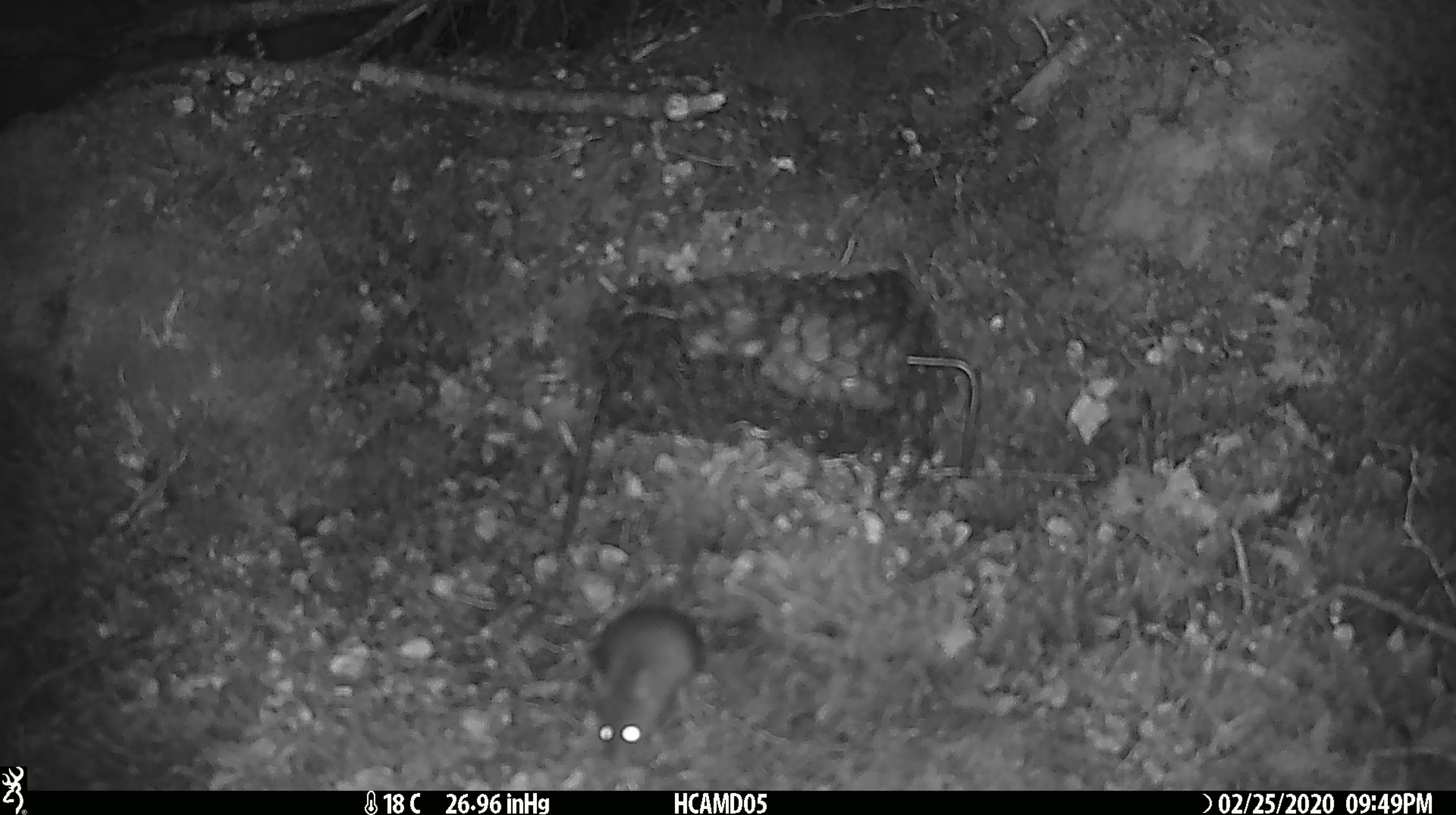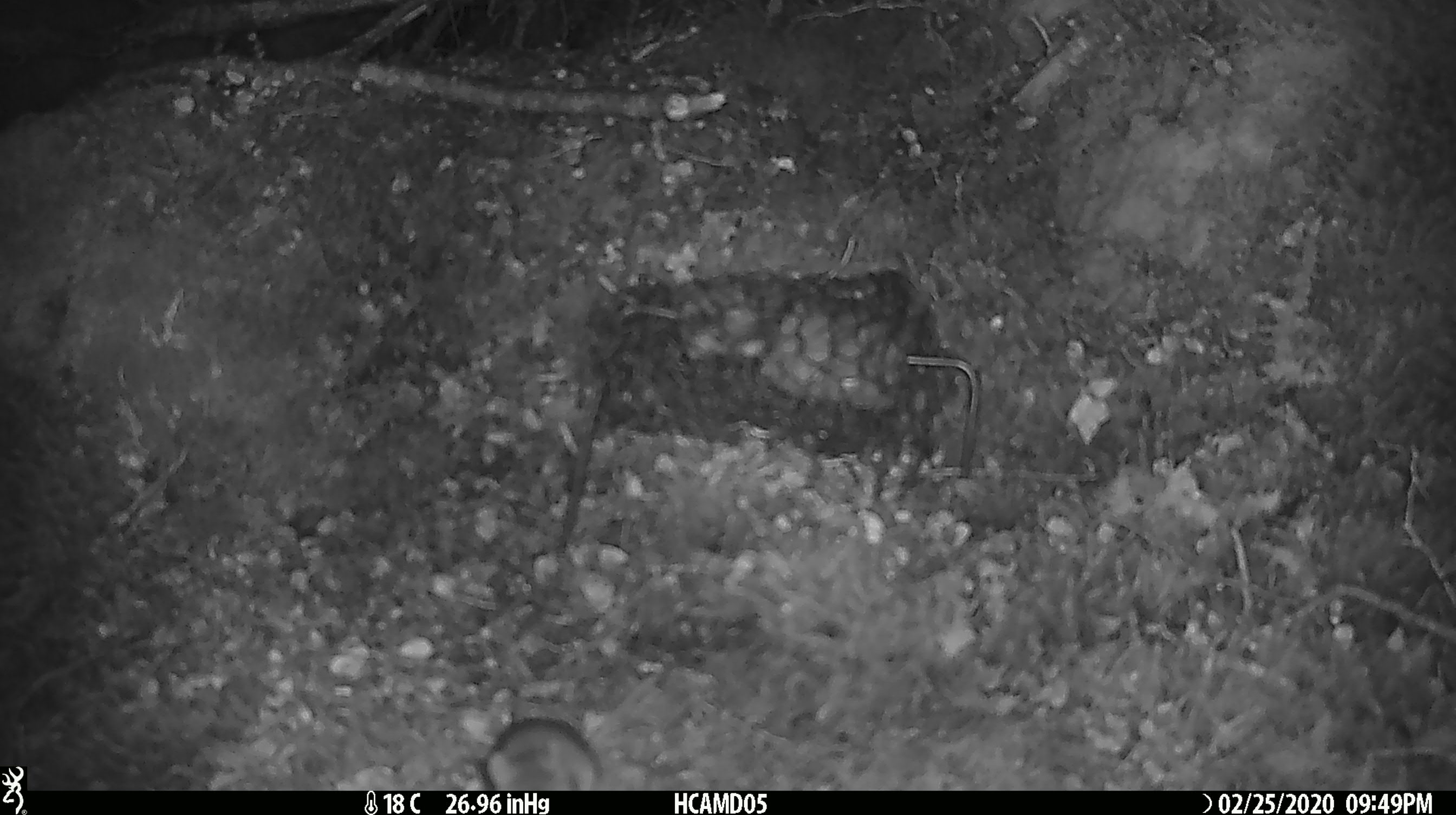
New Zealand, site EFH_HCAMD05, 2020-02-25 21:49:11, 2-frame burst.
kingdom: Animalia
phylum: Chordata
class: Mammalia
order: Rodentia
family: Muridae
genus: Mus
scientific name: Mus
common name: mouse